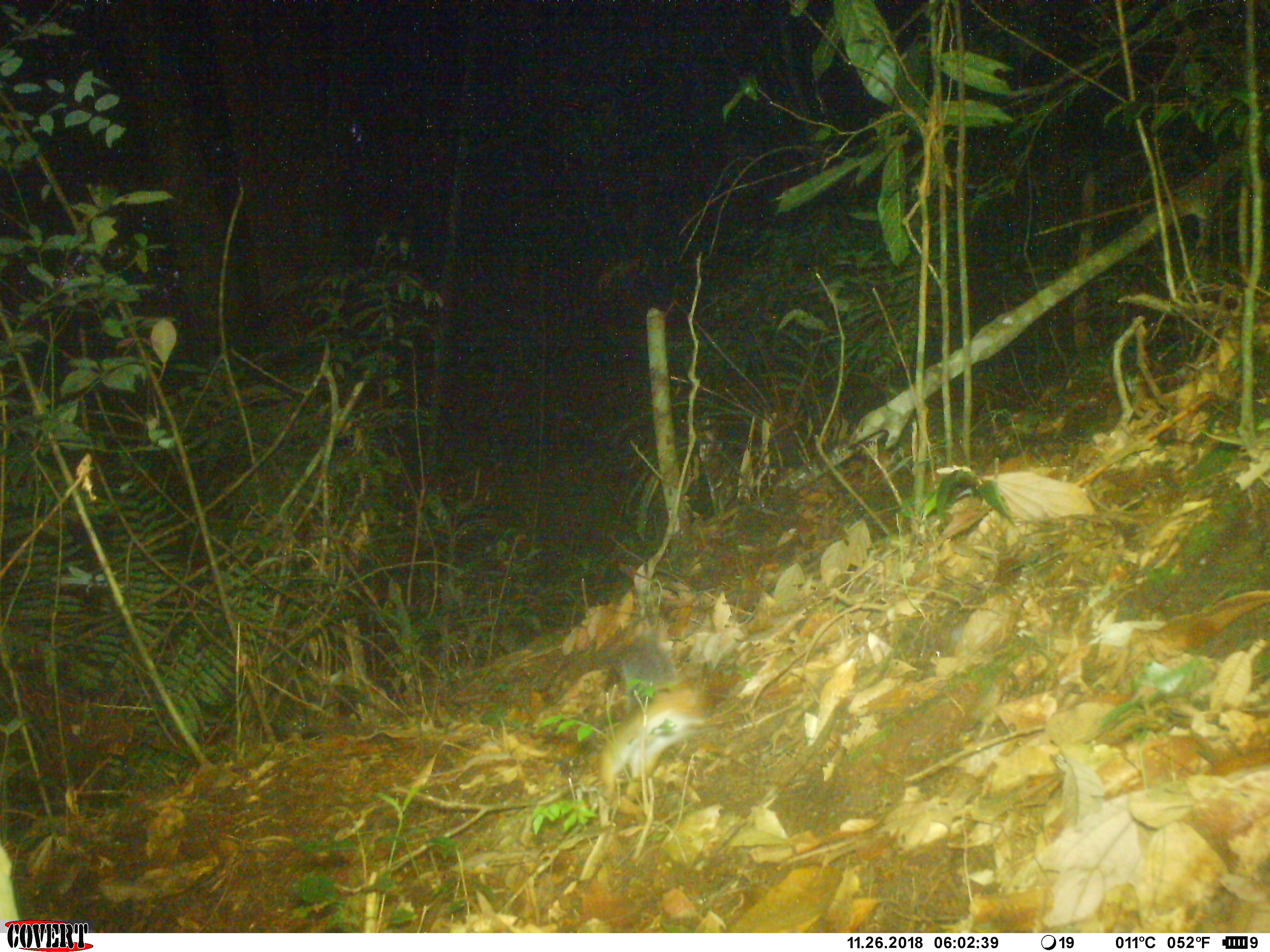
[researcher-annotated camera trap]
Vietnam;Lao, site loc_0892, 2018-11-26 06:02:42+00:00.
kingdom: Animalia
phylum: Chordata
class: Mammalia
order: Rodentia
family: Sciuridae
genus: Dremomys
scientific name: Dremomys rufigenis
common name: red-cheeked squirrel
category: red cheeked squirrel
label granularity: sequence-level